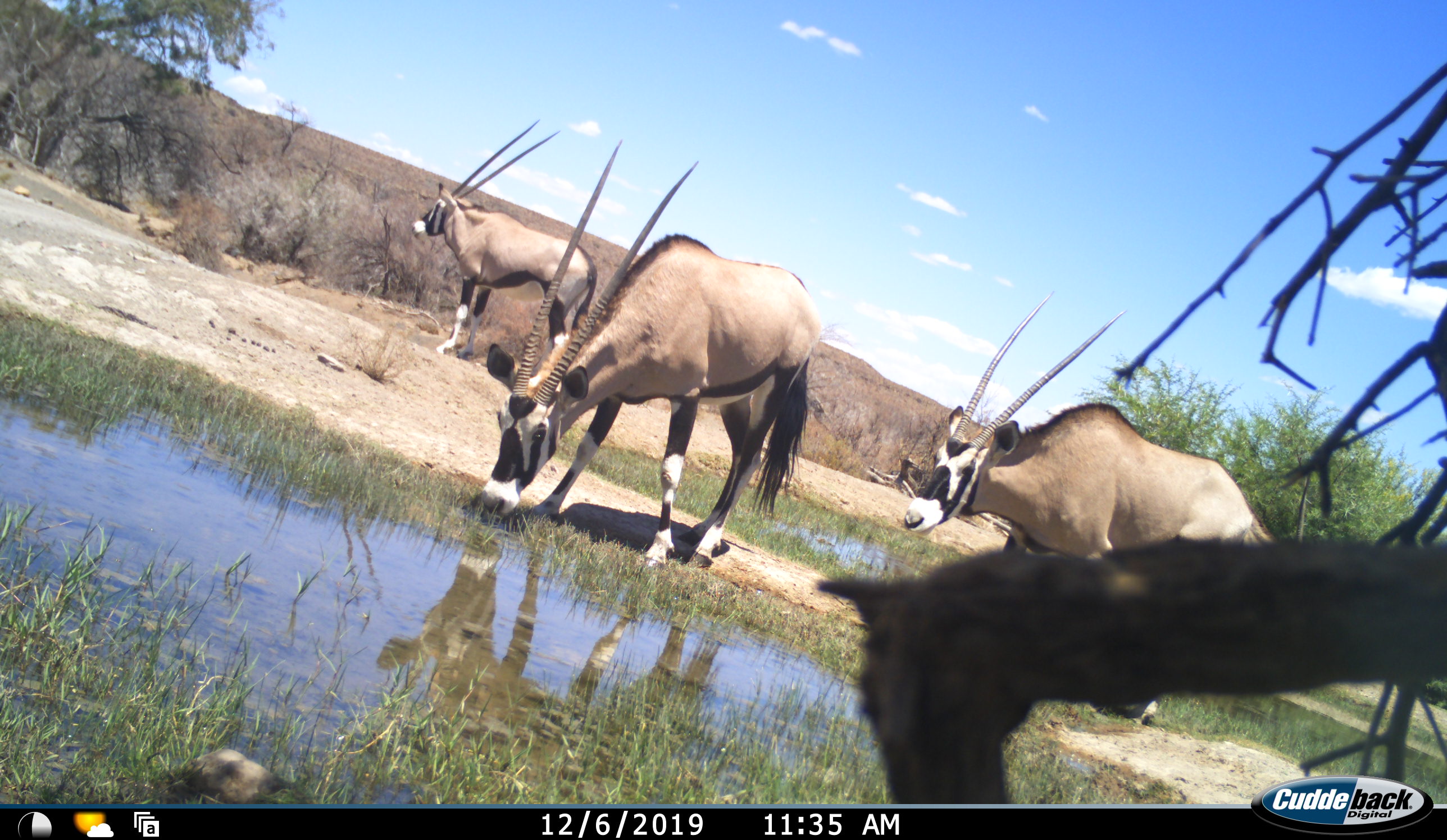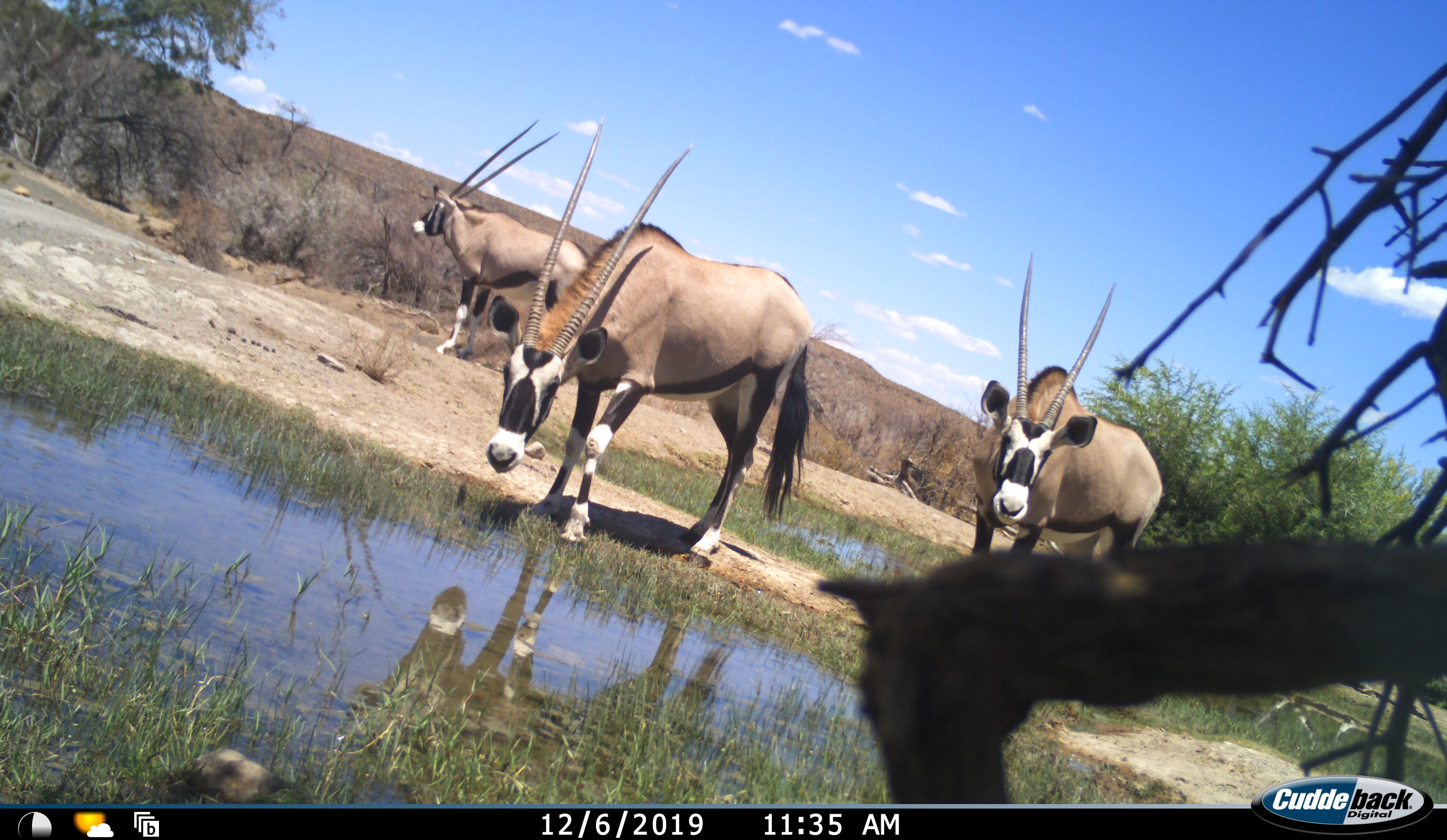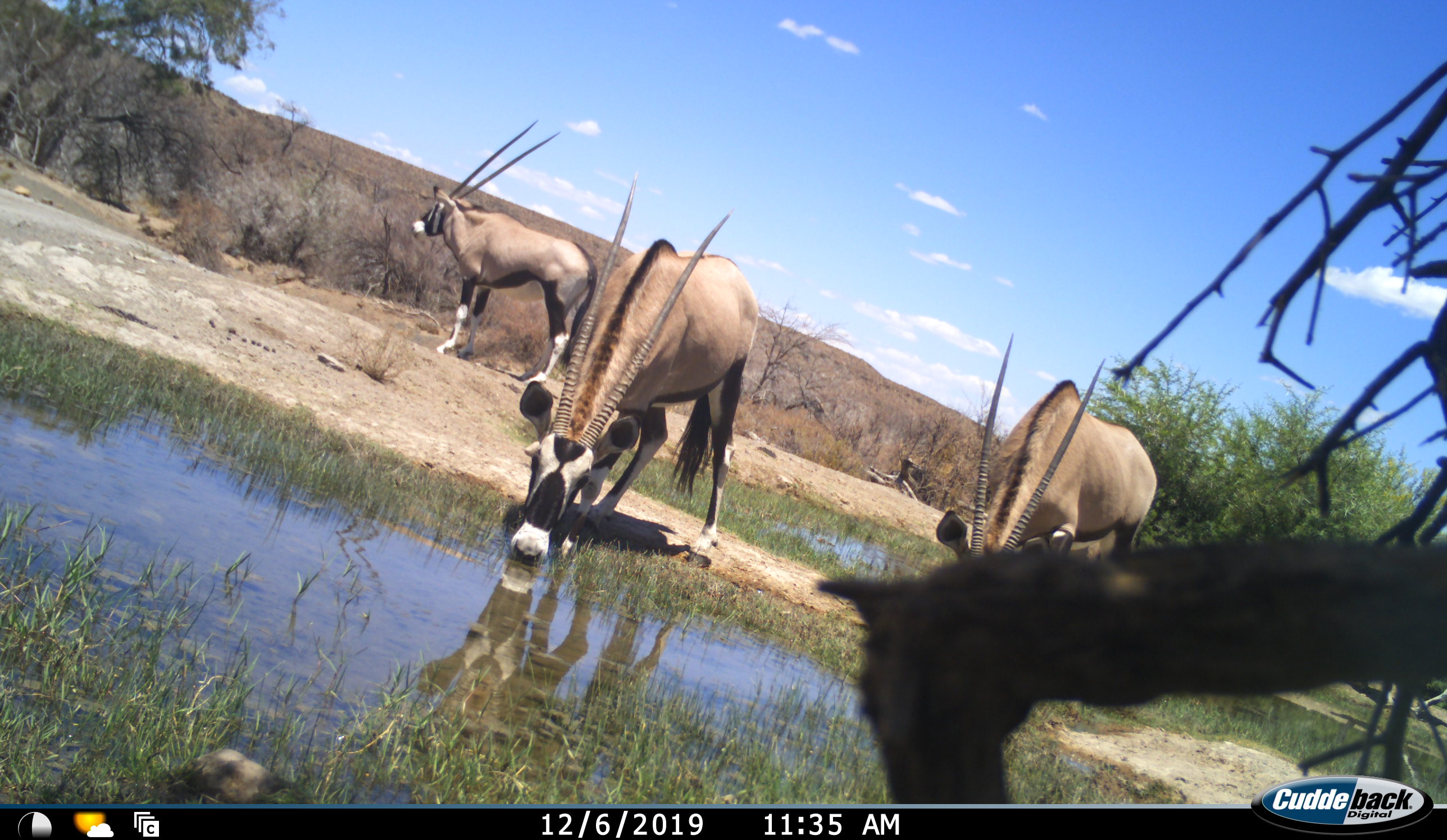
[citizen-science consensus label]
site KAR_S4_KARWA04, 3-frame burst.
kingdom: Animalia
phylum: Chordata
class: Mammalia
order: Artiodactyla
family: Bovidae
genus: Oryx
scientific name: Oryx gazella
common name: gemsbok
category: oryx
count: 3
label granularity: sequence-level